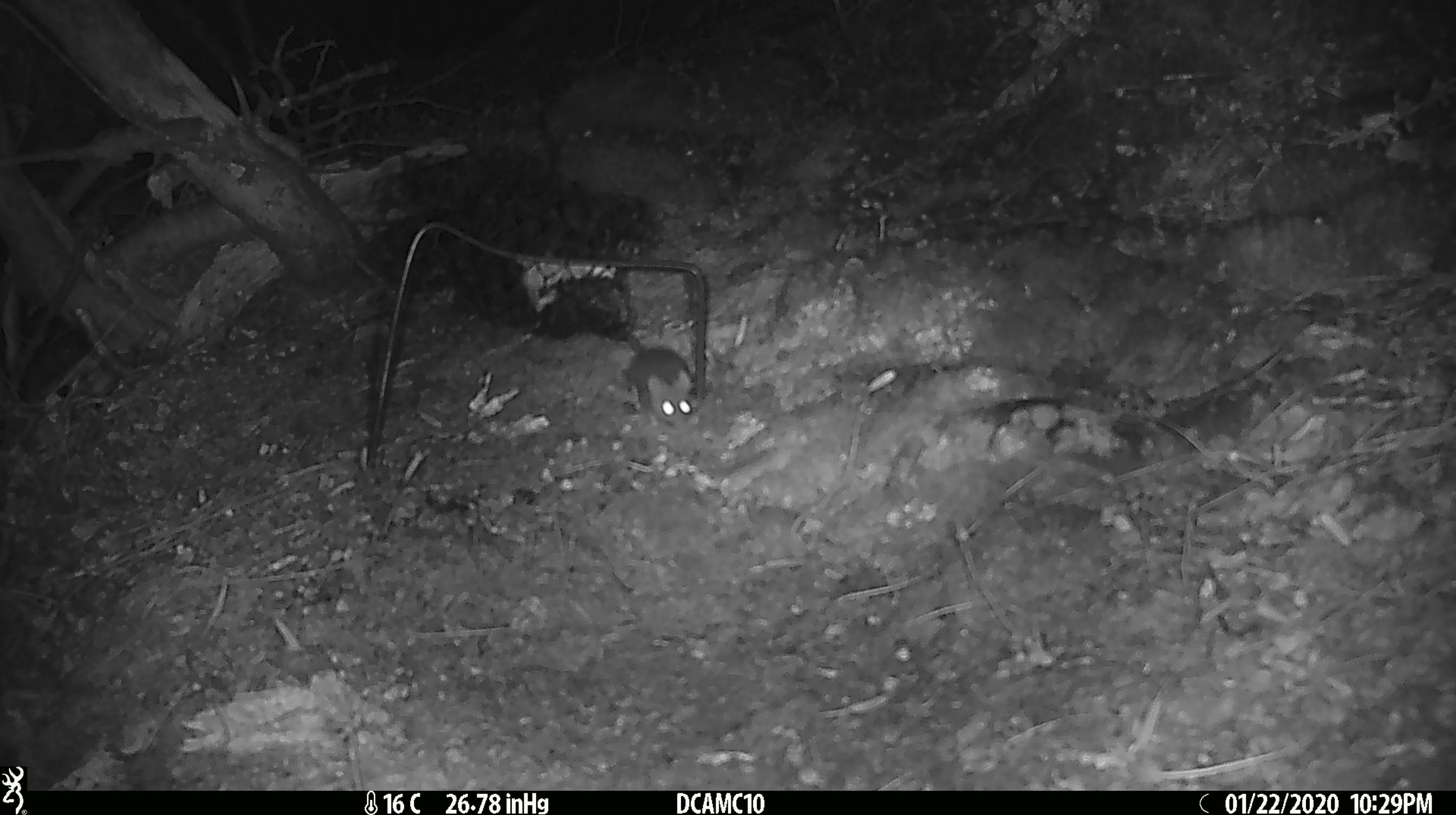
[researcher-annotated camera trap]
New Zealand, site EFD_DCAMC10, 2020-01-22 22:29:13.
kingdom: Animalia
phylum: Chordata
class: Mammalia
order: Rodentia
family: Muridae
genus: Mus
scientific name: Mus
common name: mouse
Mouse (Mus).